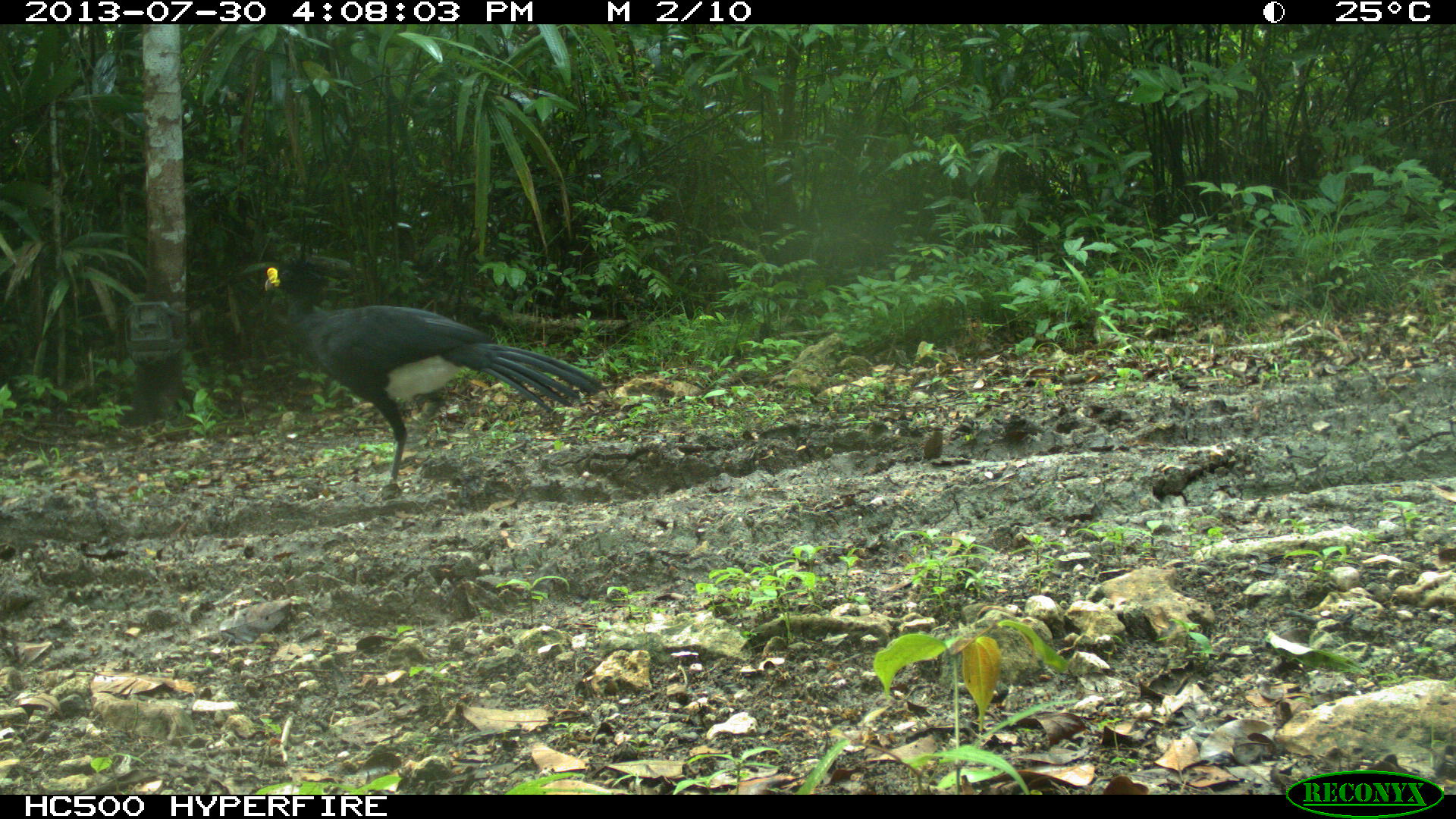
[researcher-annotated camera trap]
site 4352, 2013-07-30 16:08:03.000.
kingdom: Animalia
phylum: Chordata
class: Aves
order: Galliformes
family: Cracidae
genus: Crax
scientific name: Crax rubra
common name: great curassow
Crax rubra (great curassow), count 1, sex male.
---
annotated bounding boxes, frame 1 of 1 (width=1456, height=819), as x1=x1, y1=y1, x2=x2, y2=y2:
crax rubra: x1=264, y1=259, x2=602, y2=495